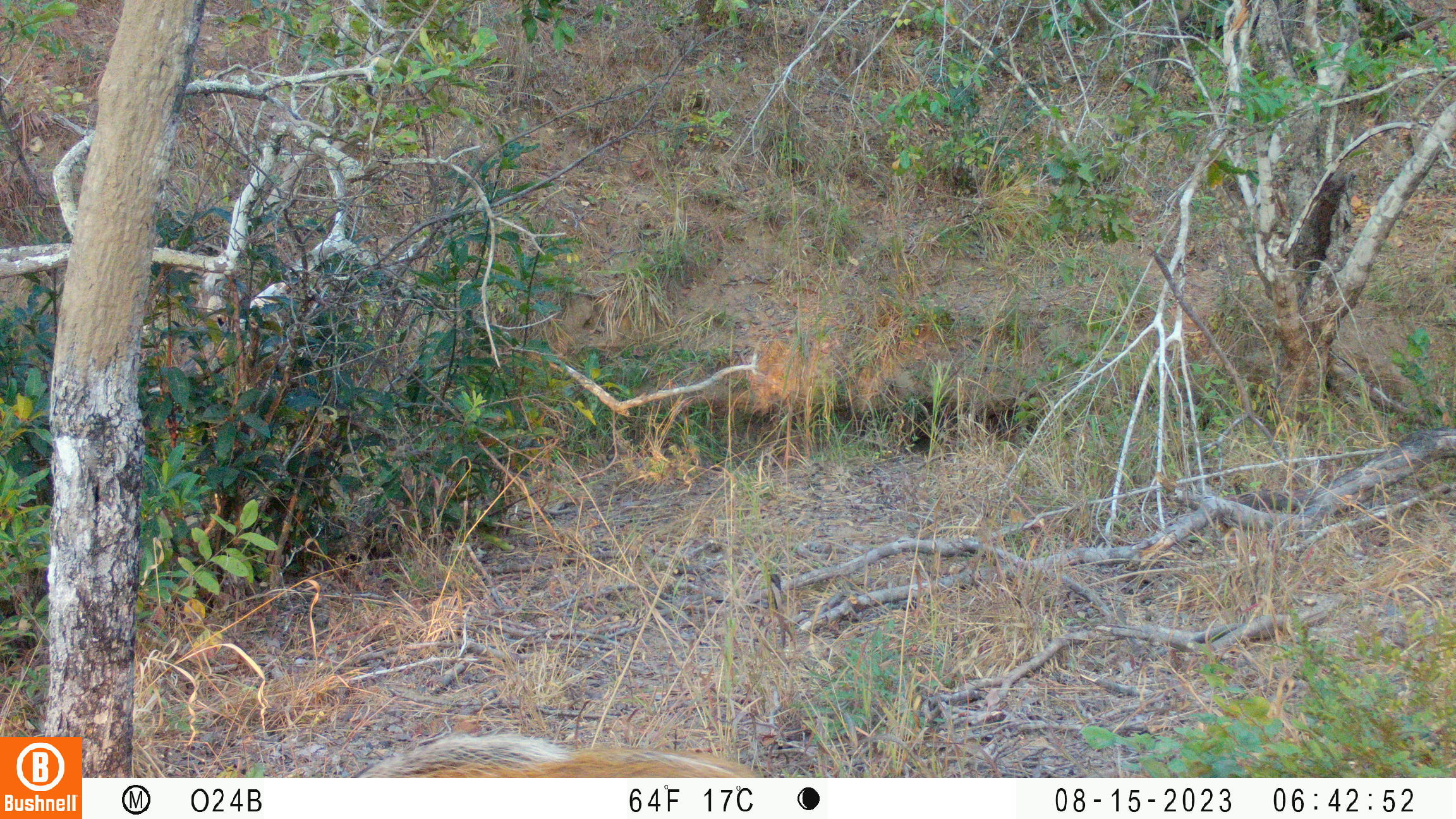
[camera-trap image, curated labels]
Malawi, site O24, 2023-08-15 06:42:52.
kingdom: Animalia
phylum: Chordata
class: Mammalia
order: Artiodactyla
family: Suidae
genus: Potamochoerus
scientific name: Potamochoerus larvatus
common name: bushpig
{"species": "bushpig (Potamochoerus larvatus)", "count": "1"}